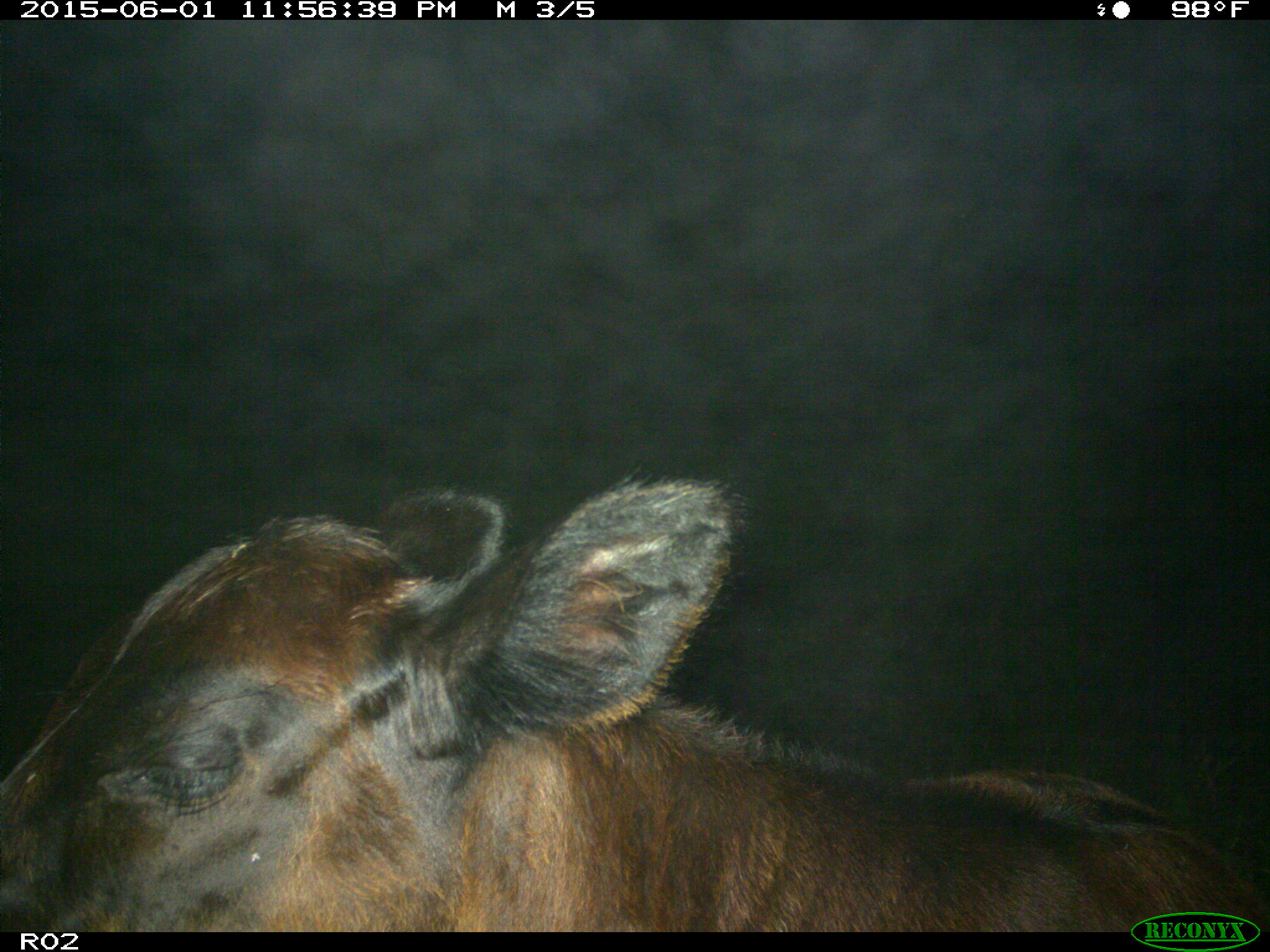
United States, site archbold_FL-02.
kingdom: Animalia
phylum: Chordata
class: Mammalia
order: Artiodactyla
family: Bovidae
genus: Bos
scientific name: Bos taurus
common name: domestic cow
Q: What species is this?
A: Bos taurus (domestic cow).